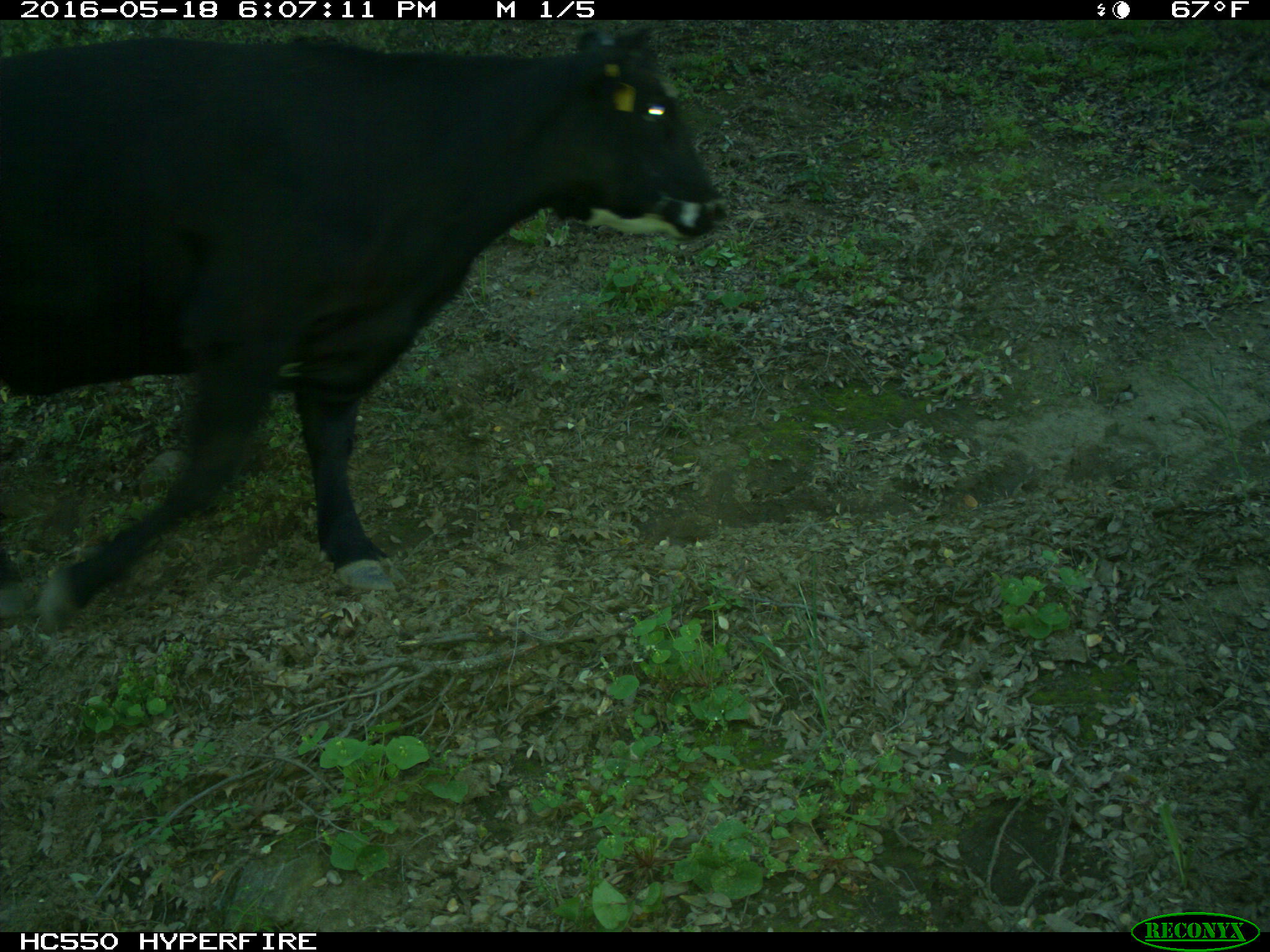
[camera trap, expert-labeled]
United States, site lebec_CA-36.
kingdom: Animalia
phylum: Chordata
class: Mammalia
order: Artiodactyla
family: Bovidae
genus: Bos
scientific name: Bos taurus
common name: domestic cow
Bos taurus (domestic cow).